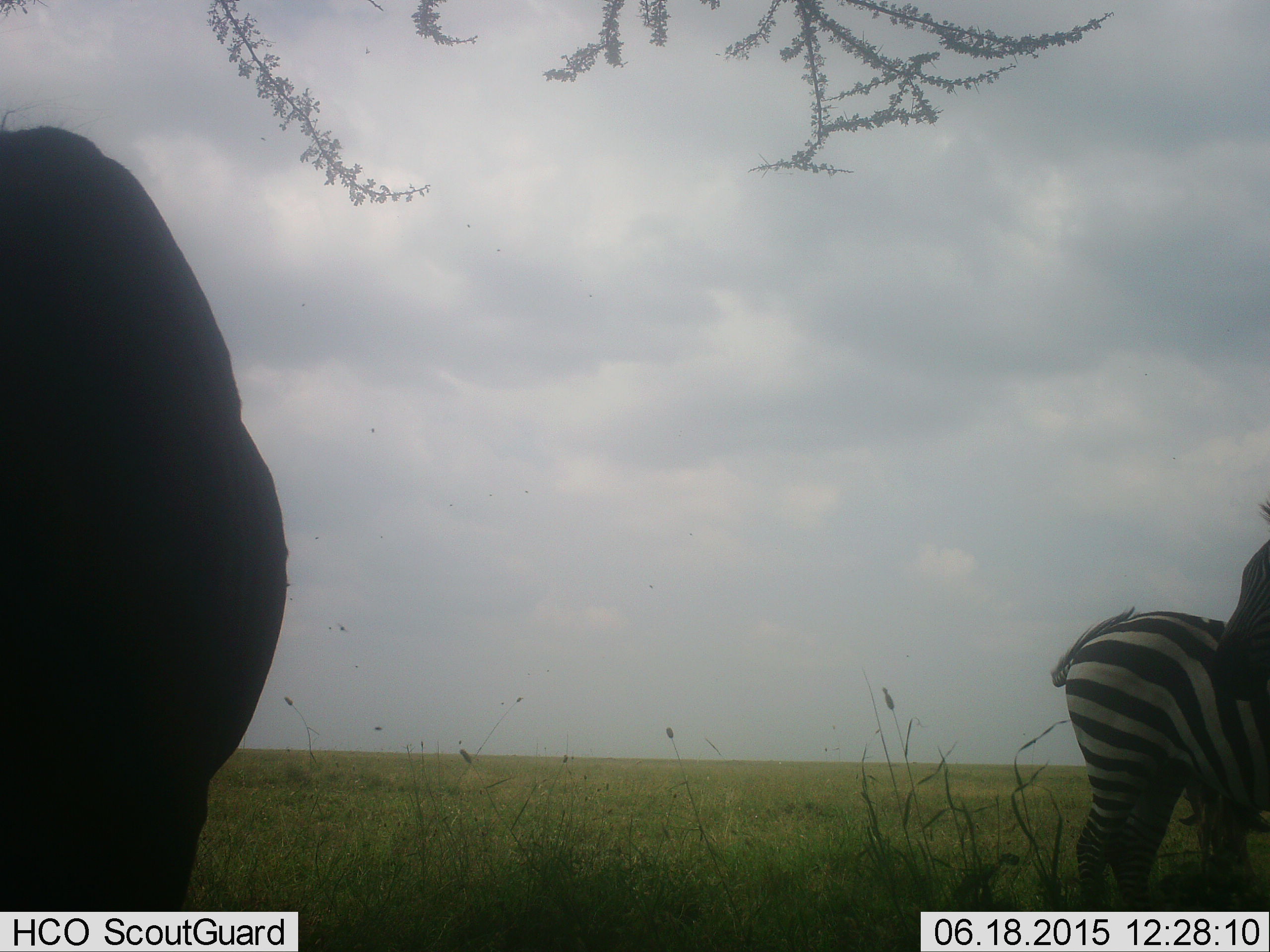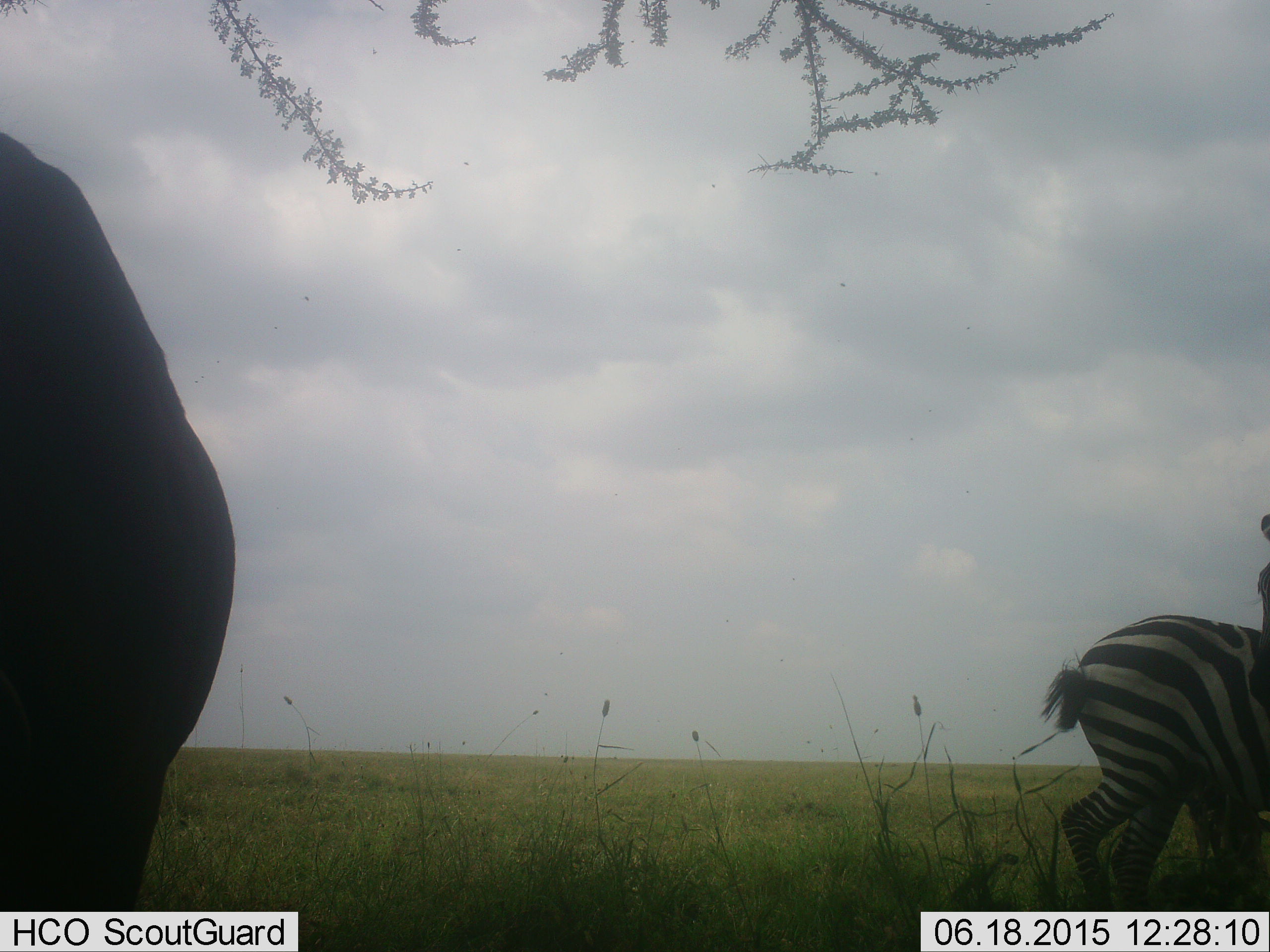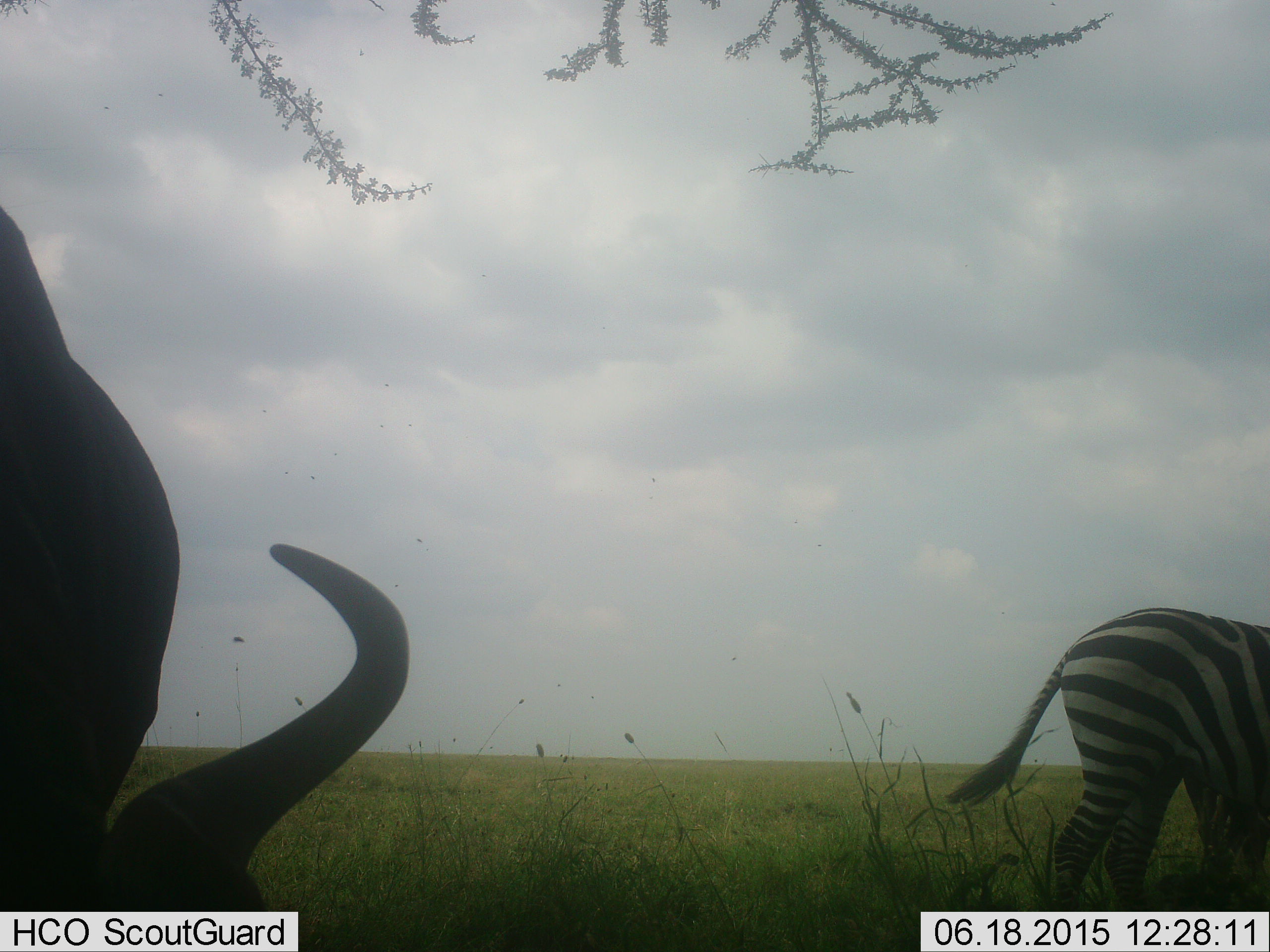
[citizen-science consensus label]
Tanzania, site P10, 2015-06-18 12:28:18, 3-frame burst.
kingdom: Animalia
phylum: Chordata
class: Mammalia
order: Artiodactyla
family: Bovidae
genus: Connochaetes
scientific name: Connochaetes taurinus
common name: blue wildebeest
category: wildebeest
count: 1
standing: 50%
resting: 0%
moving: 10%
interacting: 0%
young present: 0%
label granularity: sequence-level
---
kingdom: Animalia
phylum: Chordata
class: Mammalia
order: Perissodactyla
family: Equidae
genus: Equus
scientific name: Equus quagga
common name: plains zebra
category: zebra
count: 2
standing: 65%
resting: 0%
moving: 15%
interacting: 5%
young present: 0%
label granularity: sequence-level